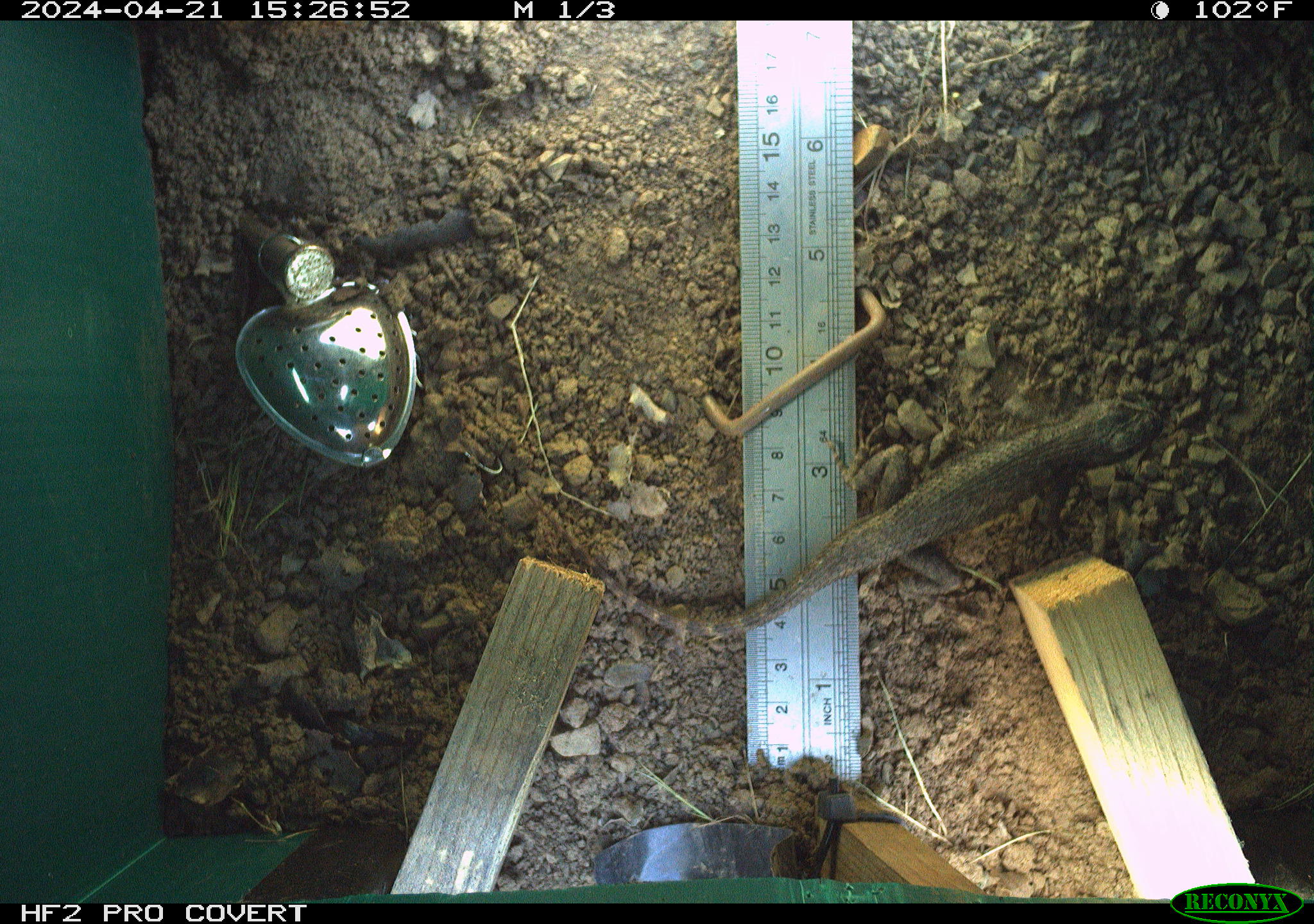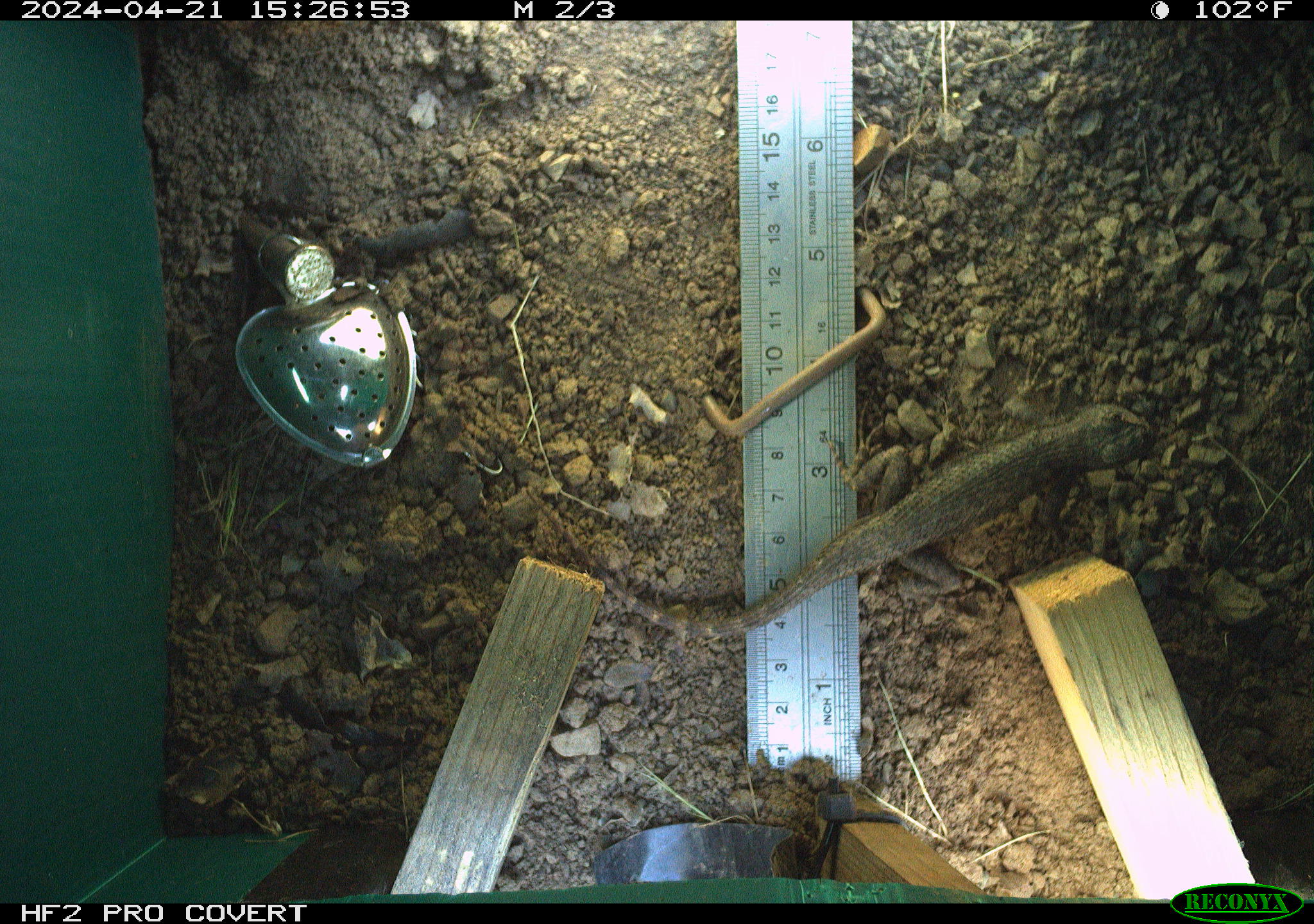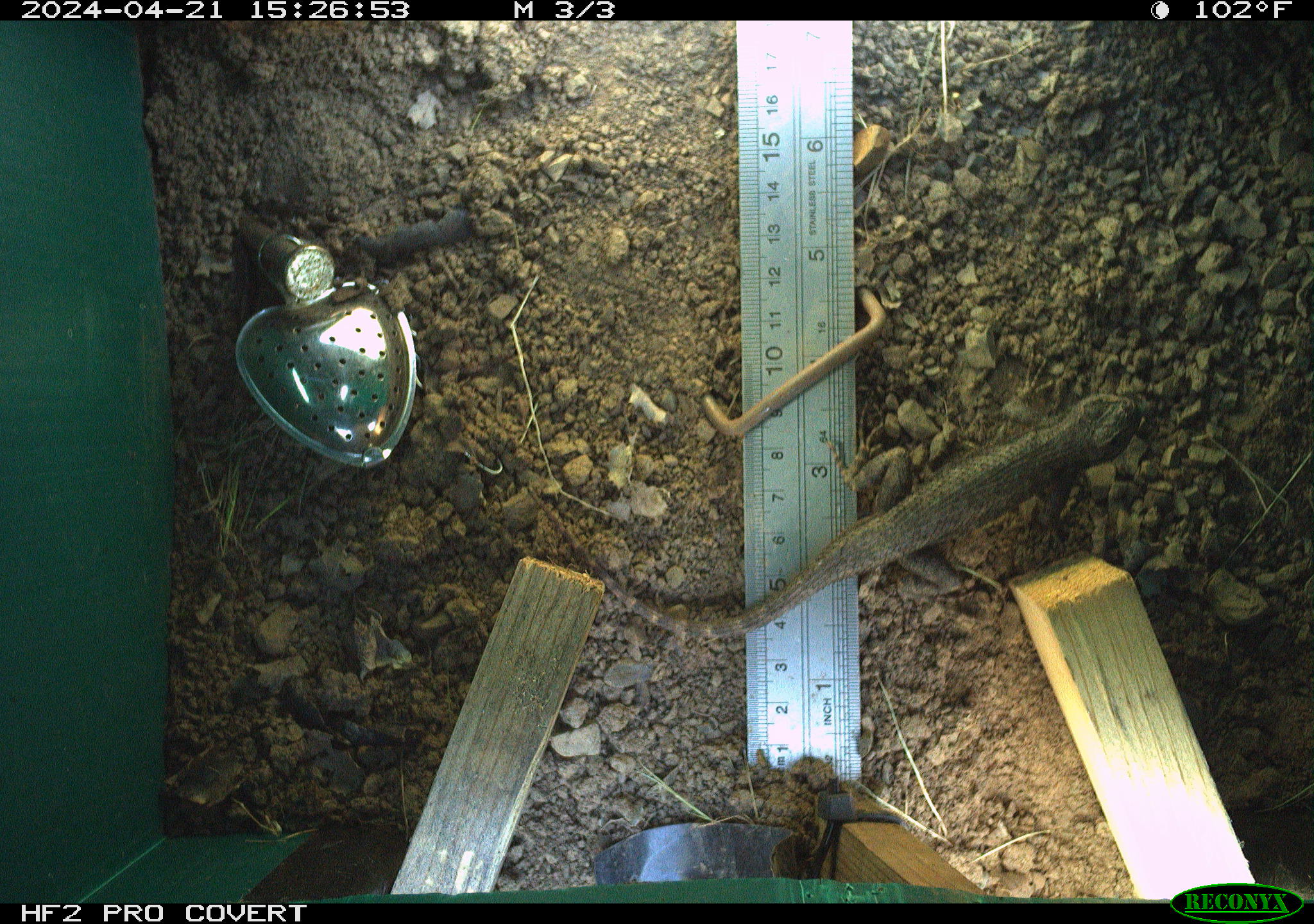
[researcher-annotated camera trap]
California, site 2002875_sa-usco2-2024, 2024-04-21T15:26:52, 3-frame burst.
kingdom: Animalia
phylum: Chordata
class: Reptilia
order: Squamata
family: Phrynosomatidae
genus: Sceloporus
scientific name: Sceloporus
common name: spiny lizards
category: sceloporus species